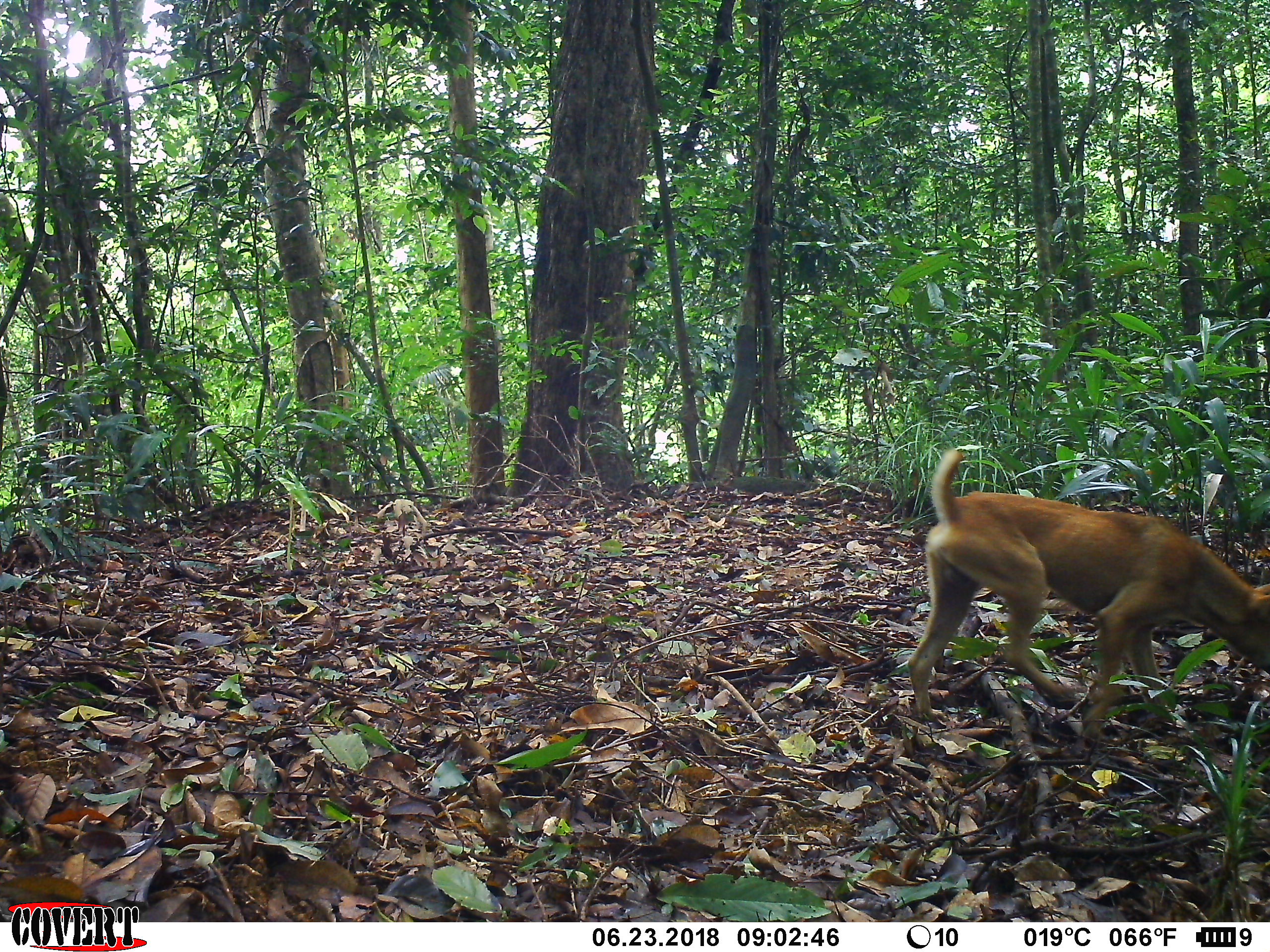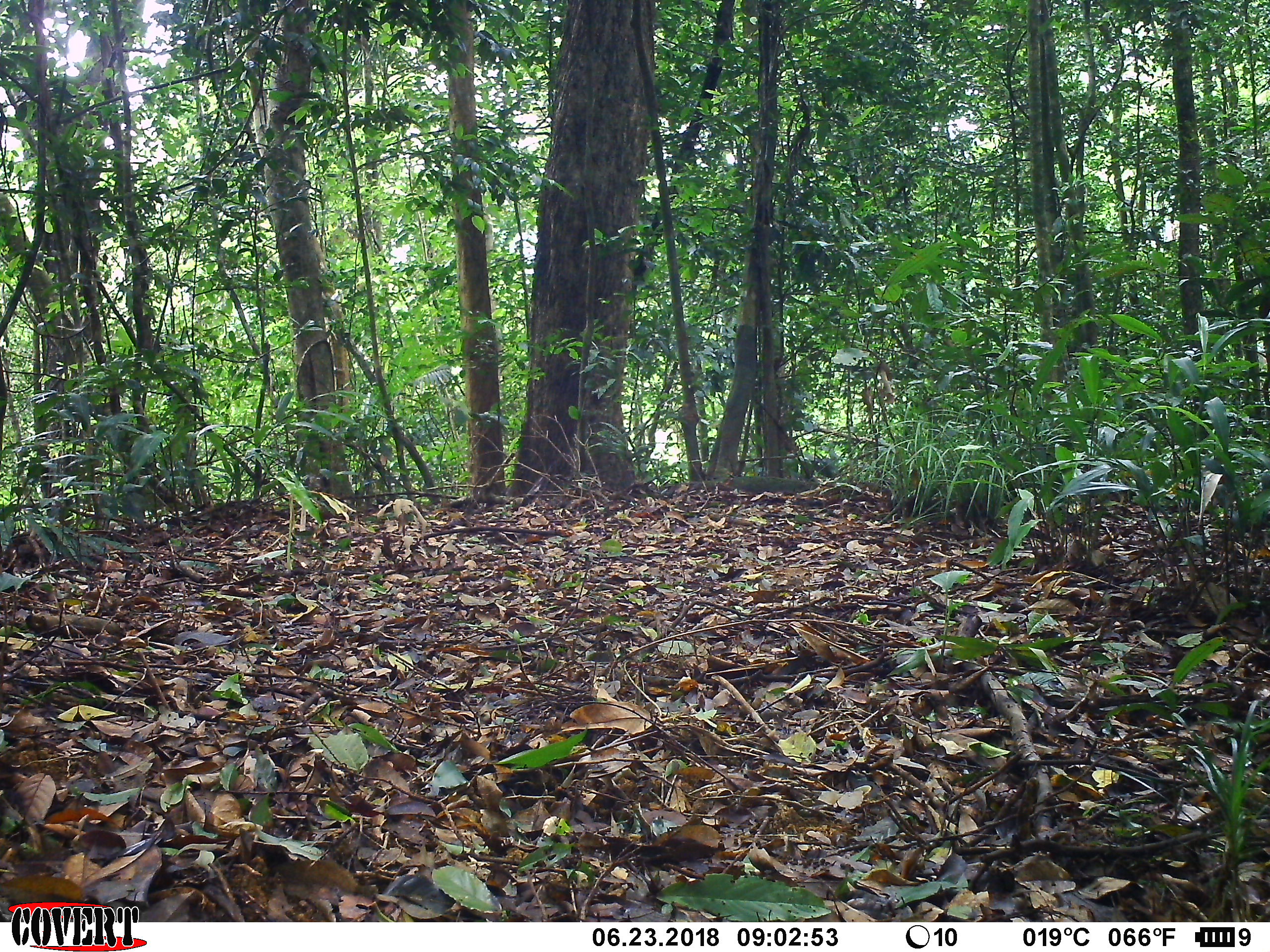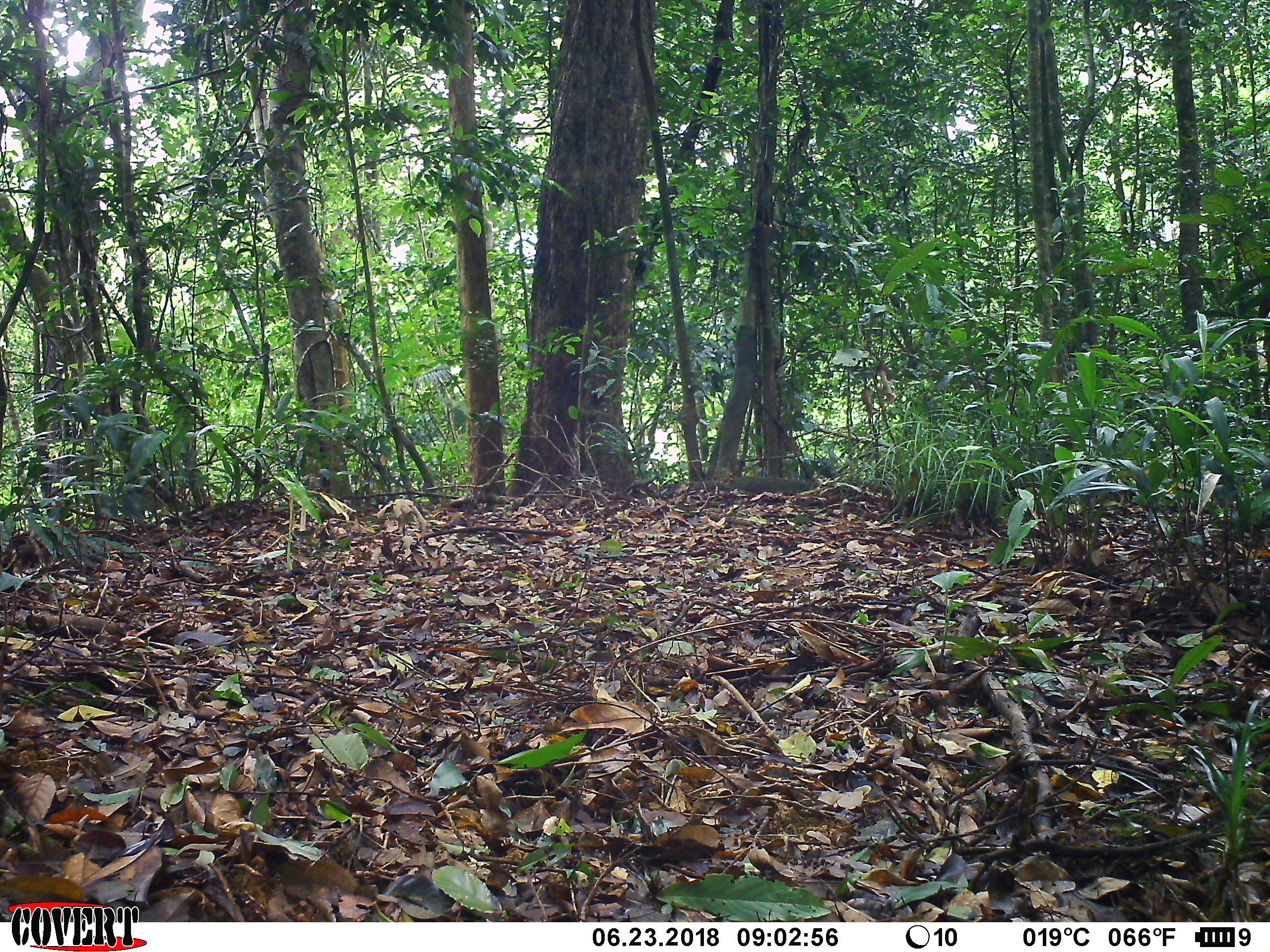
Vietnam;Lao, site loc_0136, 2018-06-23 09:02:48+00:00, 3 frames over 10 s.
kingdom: Animalia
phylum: Chordata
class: Mammalia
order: Carnivora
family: Canidae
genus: Canis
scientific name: Canis familiaris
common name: domestic dog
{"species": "domestic dog (Canis familiaris)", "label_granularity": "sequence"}